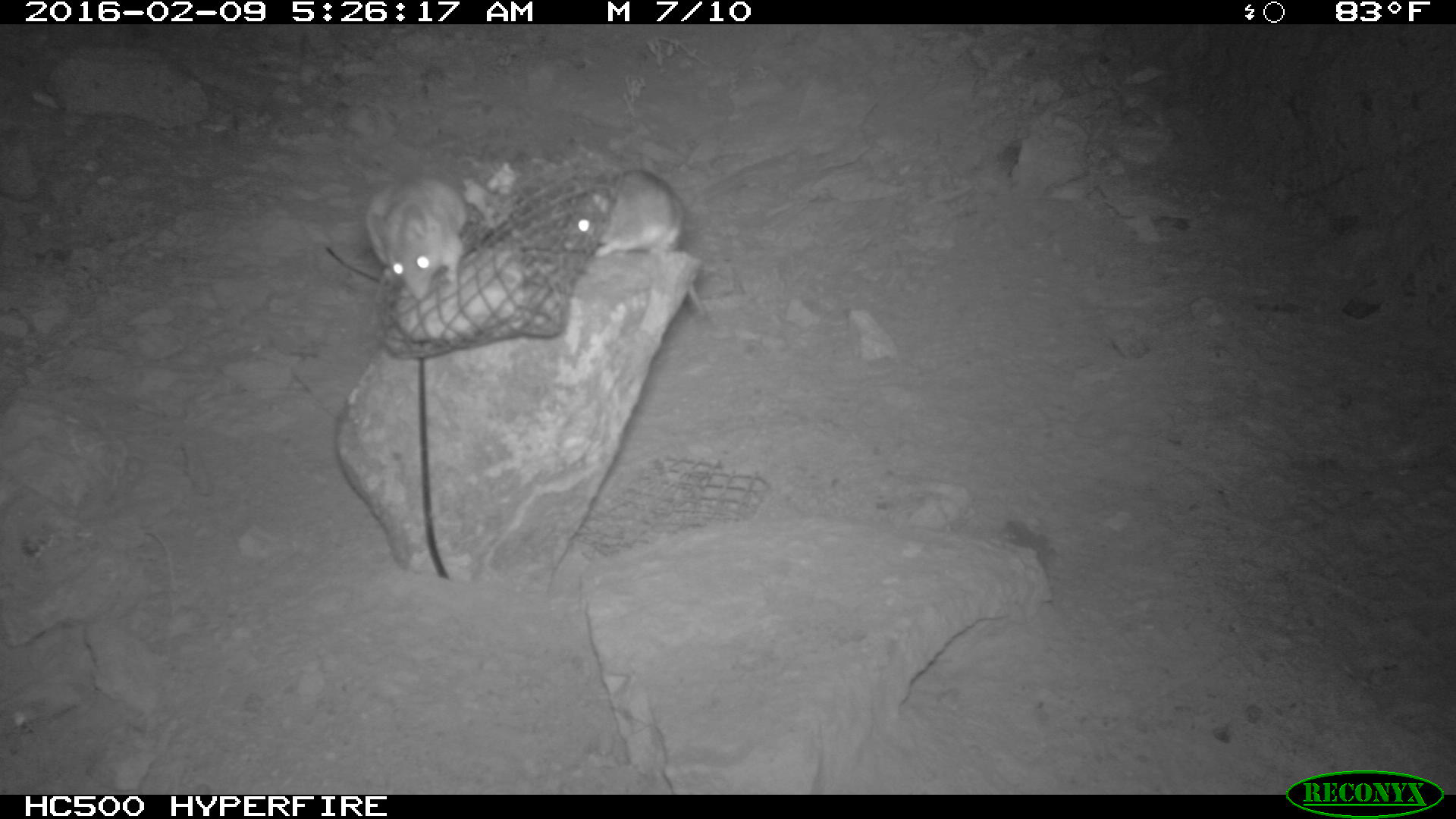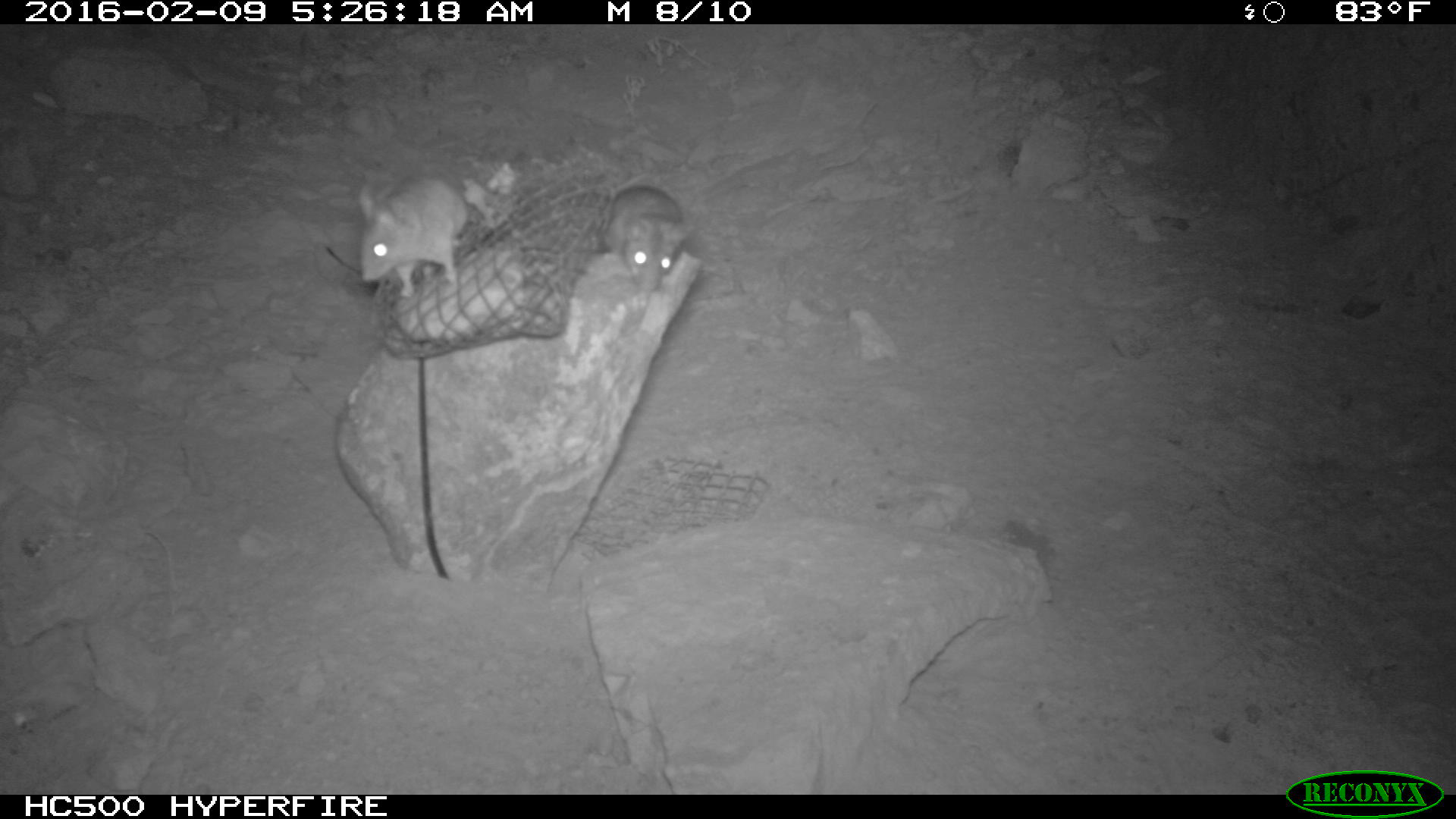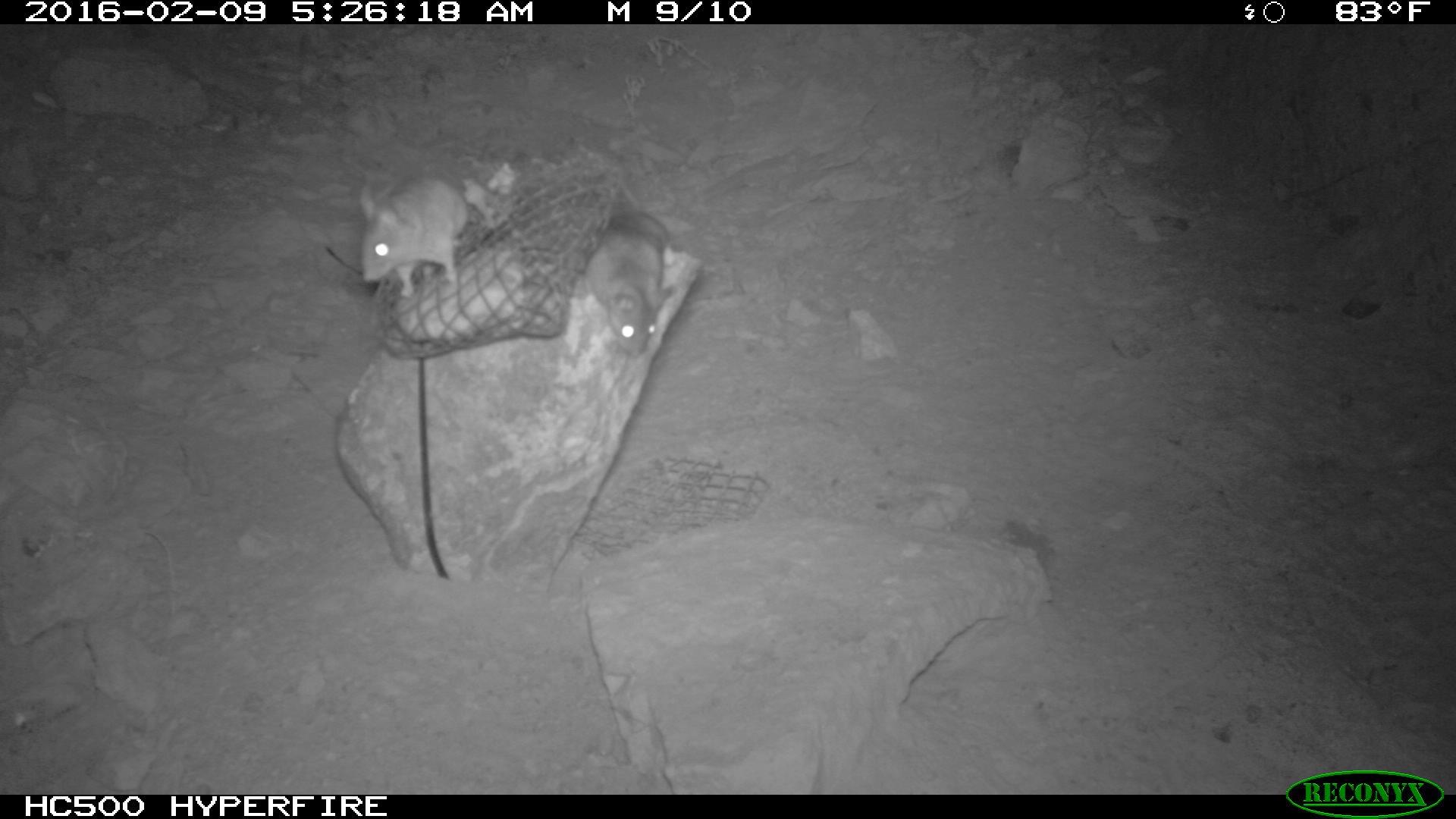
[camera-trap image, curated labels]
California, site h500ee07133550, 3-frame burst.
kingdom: Animalia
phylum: Chordata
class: Mammalia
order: Rodentia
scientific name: Rodentia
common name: rodent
Rodent (Rodentia).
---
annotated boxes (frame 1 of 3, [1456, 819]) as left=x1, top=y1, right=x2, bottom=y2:
rodent: left=561, top=165, right=708, bottom=318; left=366, top=174, right=463, bottom=299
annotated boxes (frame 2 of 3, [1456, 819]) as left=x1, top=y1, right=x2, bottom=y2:
rodent: left=356, top=173, right=463, bottom=293; left=604, top=181, right=685, bottom=290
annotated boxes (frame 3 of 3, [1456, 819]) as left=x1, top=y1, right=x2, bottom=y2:
rodent: left=351, top=177, right=468, bottom=295; left=582, top=206, right=675, bottom=350